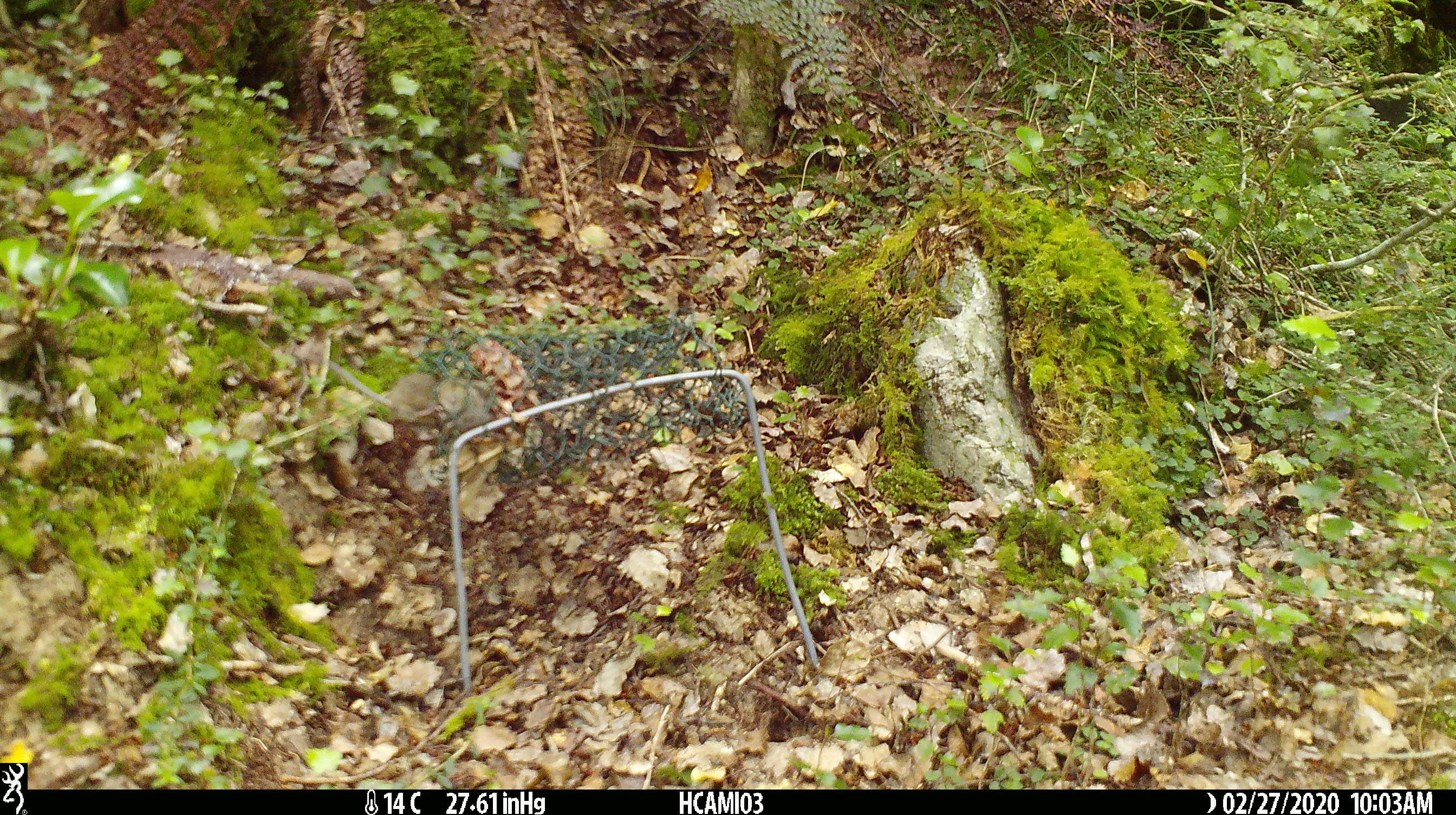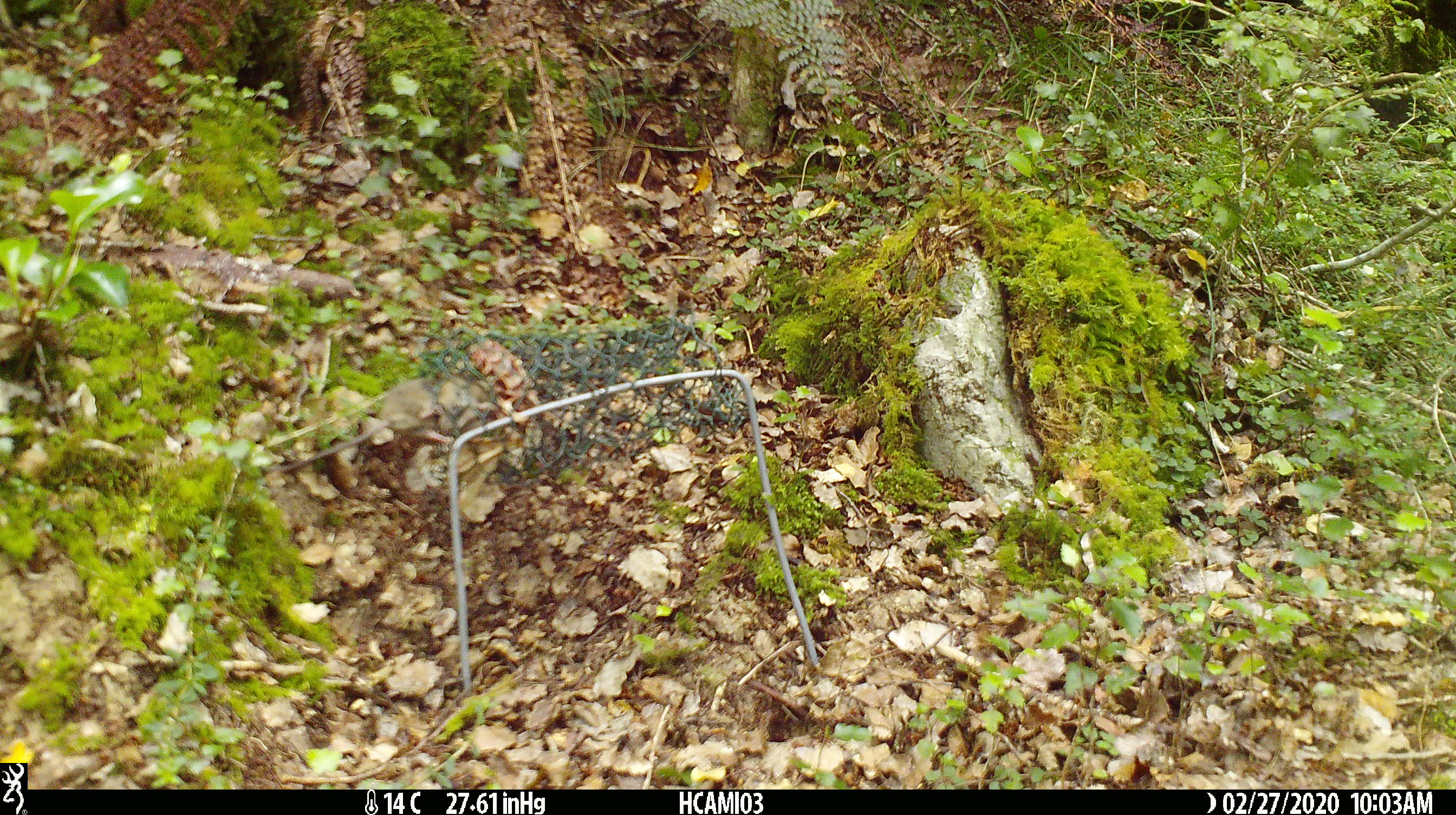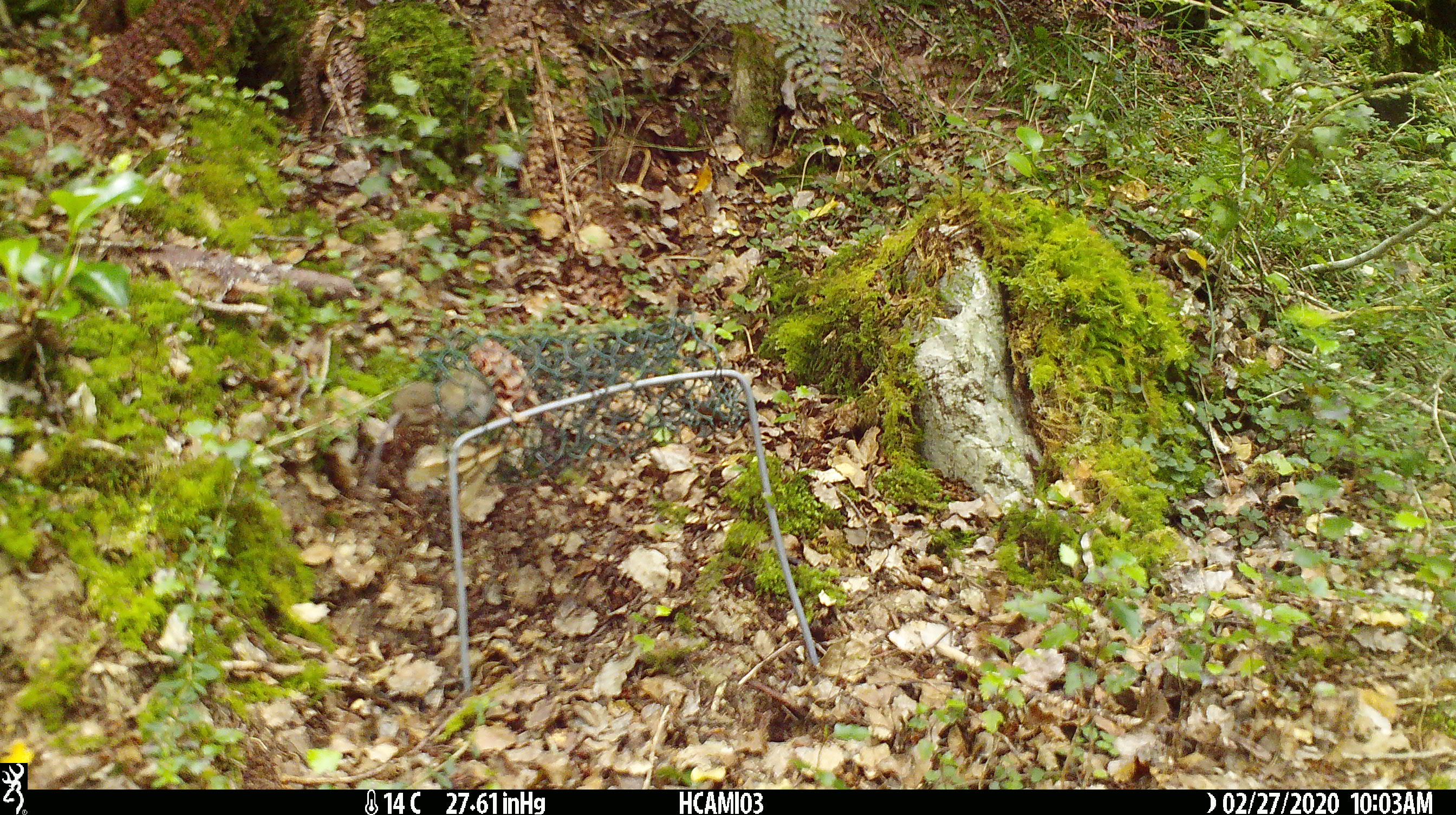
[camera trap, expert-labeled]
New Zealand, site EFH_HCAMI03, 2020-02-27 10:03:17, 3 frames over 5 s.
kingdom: Animalia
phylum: Chordata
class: Mammalia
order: Rodentia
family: Muridae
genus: Mus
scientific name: Mus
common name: mouse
Mouse (Mus).